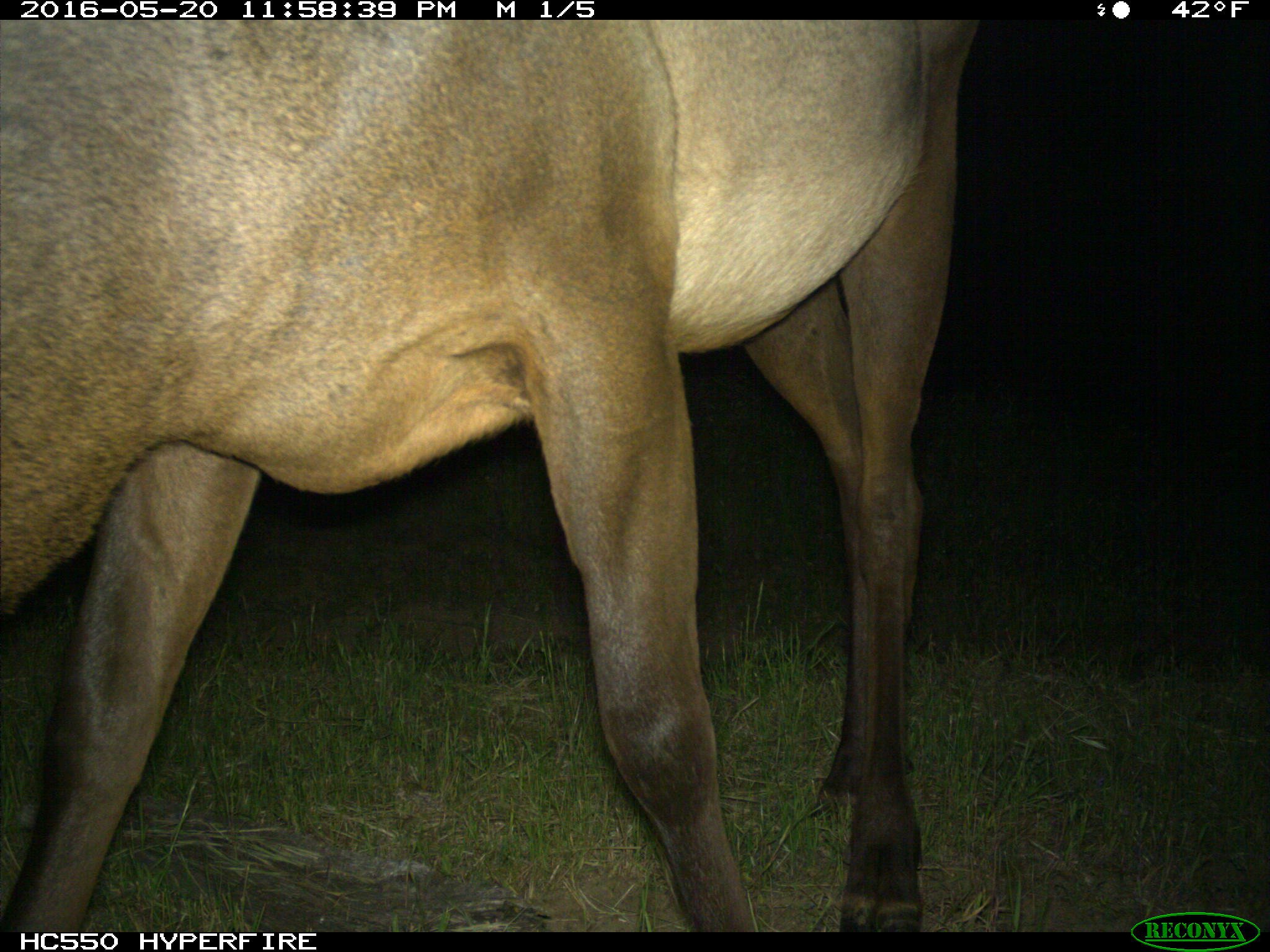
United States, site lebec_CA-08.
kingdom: Animalia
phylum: Chordata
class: Mammalia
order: Artiodactyla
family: Cervidae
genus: Cervus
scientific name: Cervus canadensis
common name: elk